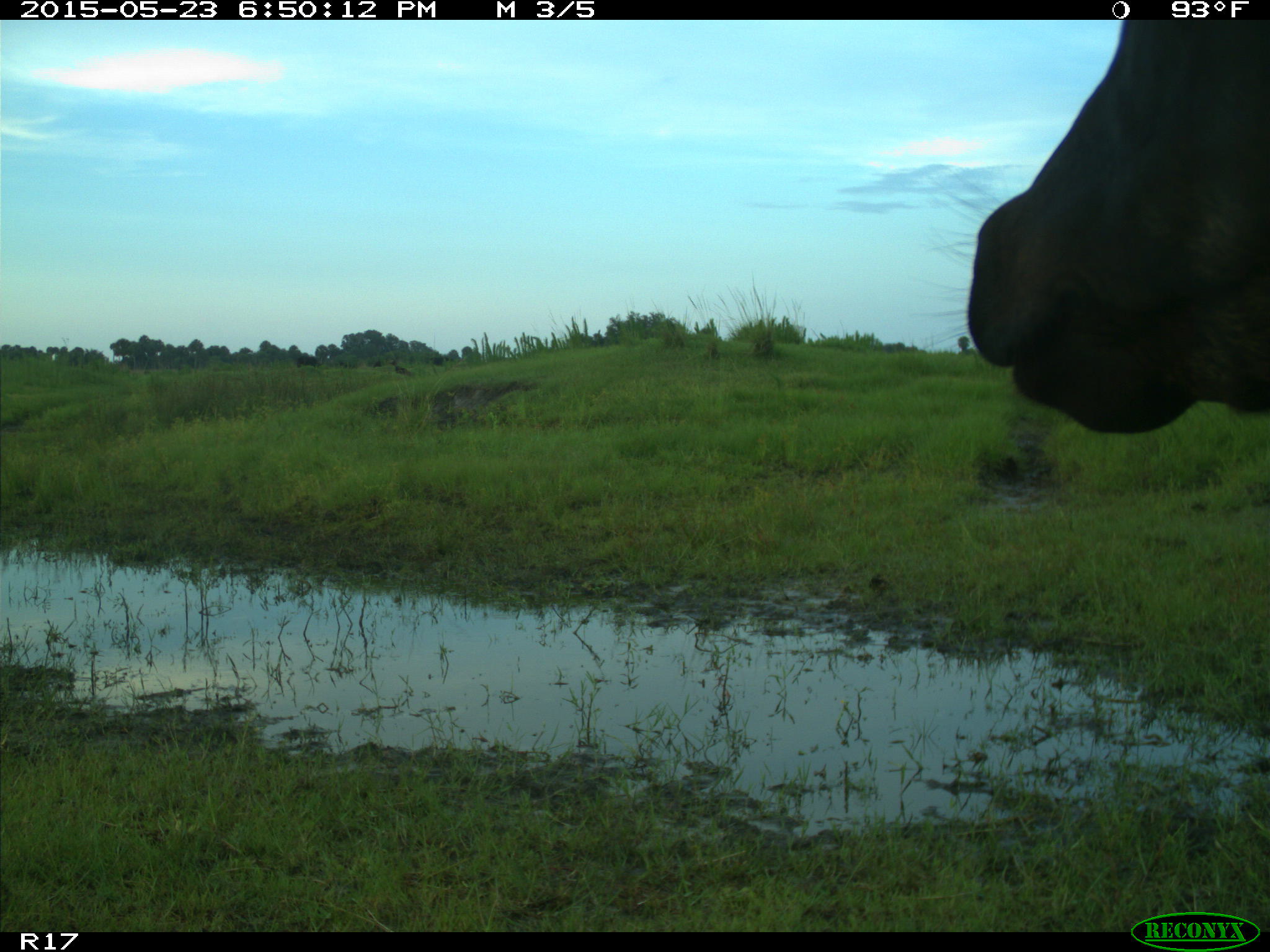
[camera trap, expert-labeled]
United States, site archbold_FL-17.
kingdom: Animalia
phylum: Chordata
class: Mammalia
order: Artiodactyla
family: Bovidae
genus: Bos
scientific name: Bos taurus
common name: domestic cow